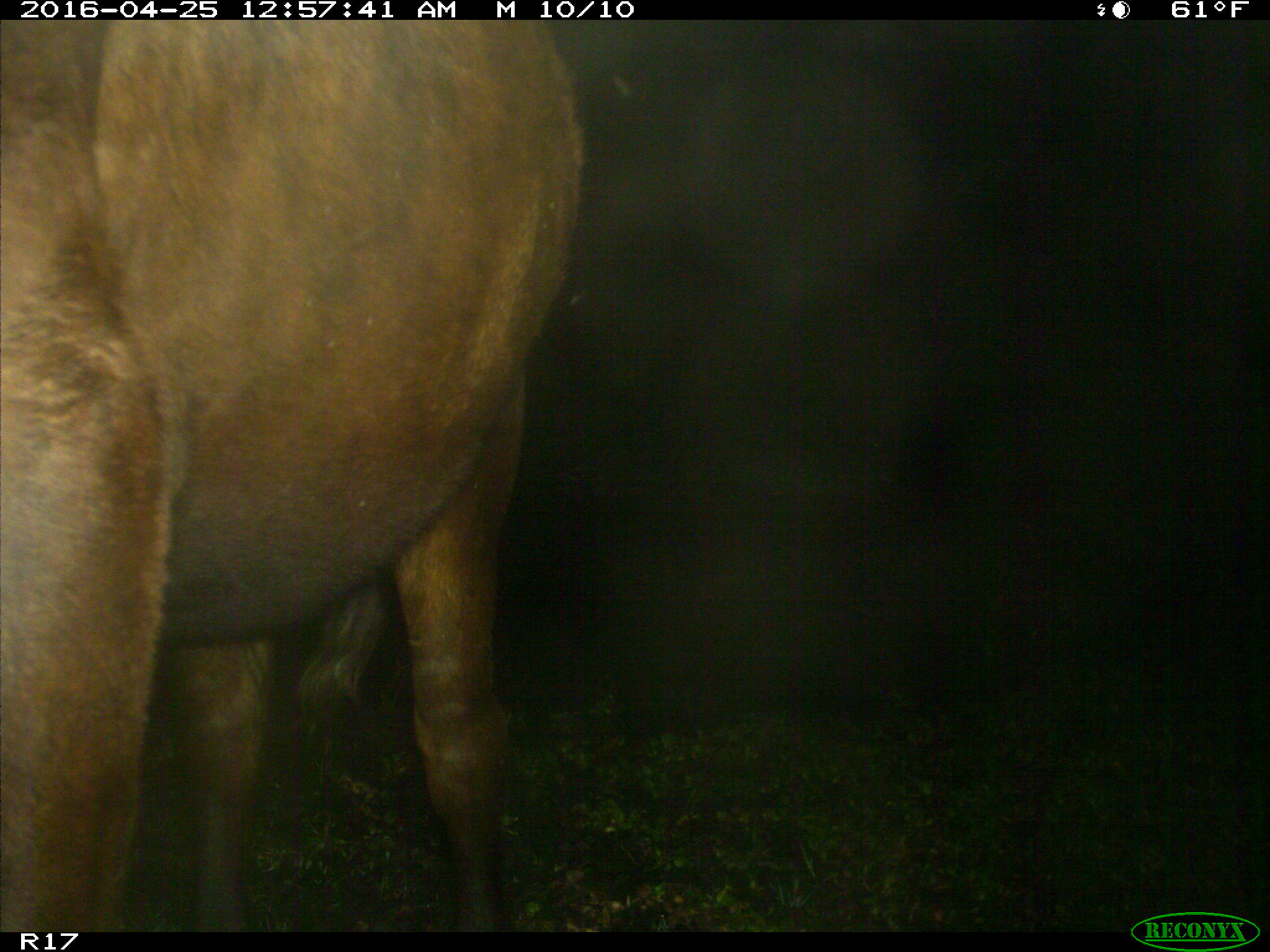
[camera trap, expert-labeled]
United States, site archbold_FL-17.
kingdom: Animalia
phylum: Chordata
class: Mammalia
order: Artiodactyla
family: Bovidae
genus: Bos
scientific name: Bos taurus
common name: domestic cow